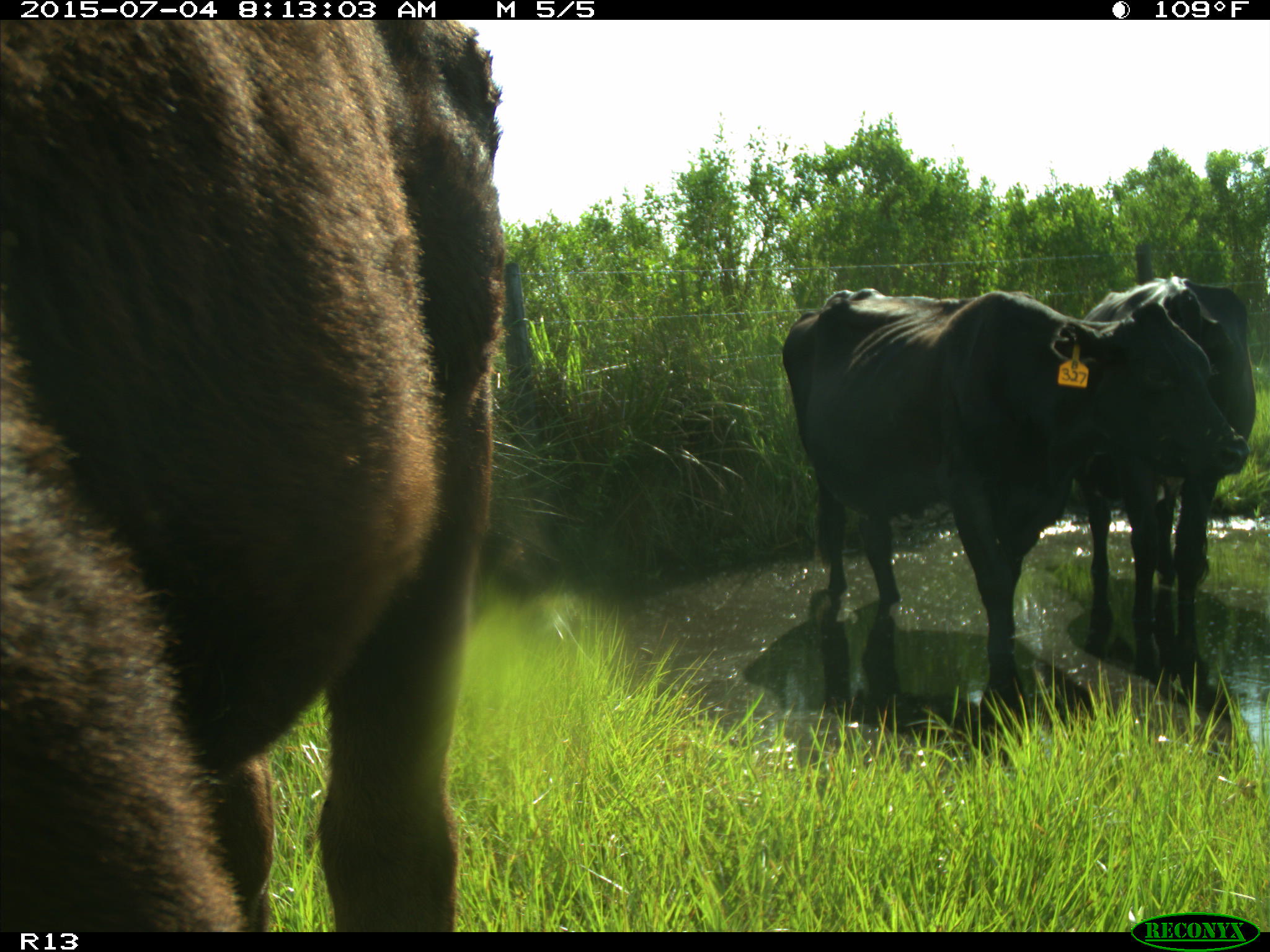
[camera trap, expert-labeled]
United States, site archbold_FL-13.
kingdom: Animalia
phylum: Chordata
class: Mammalia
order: Artiodactyla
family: Bovidae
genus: Bos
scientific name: Bos taurus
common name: domestic cow